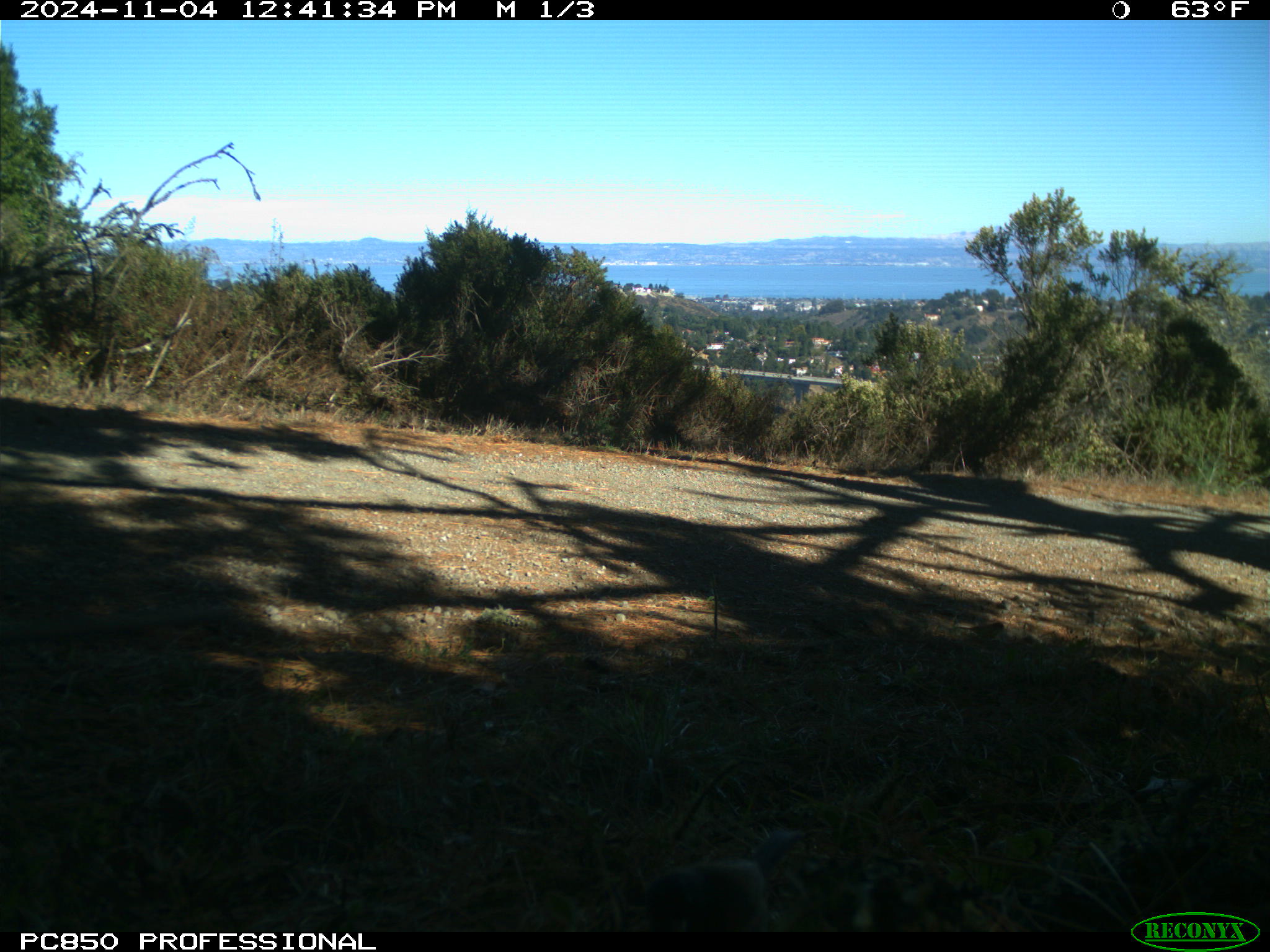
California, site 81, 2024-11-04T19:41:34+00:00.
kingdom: Animalia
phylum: Chordata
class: Aves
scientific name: Aves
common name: bird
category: unknown bird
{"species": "unknown bird (bird) (Aves)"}